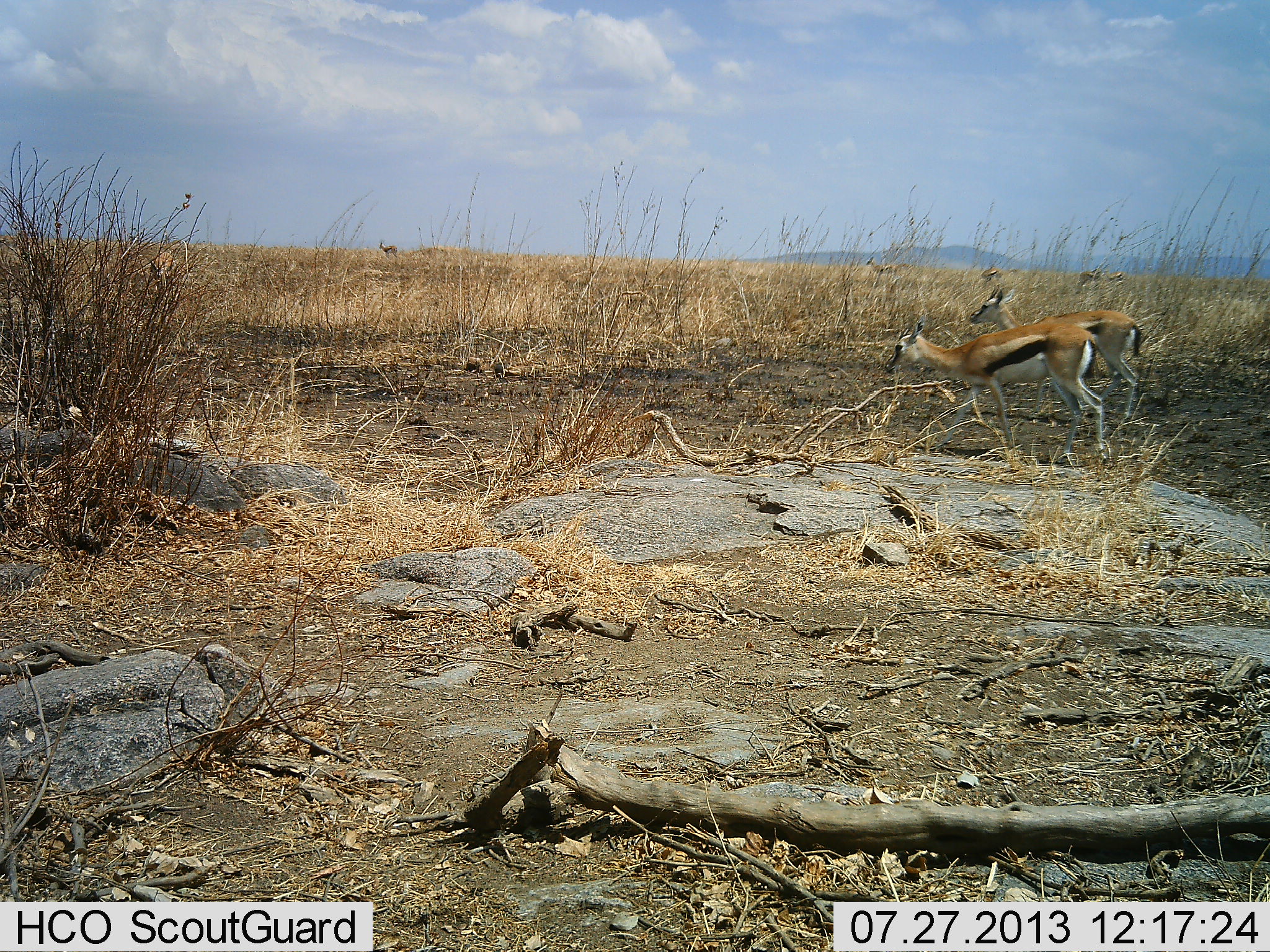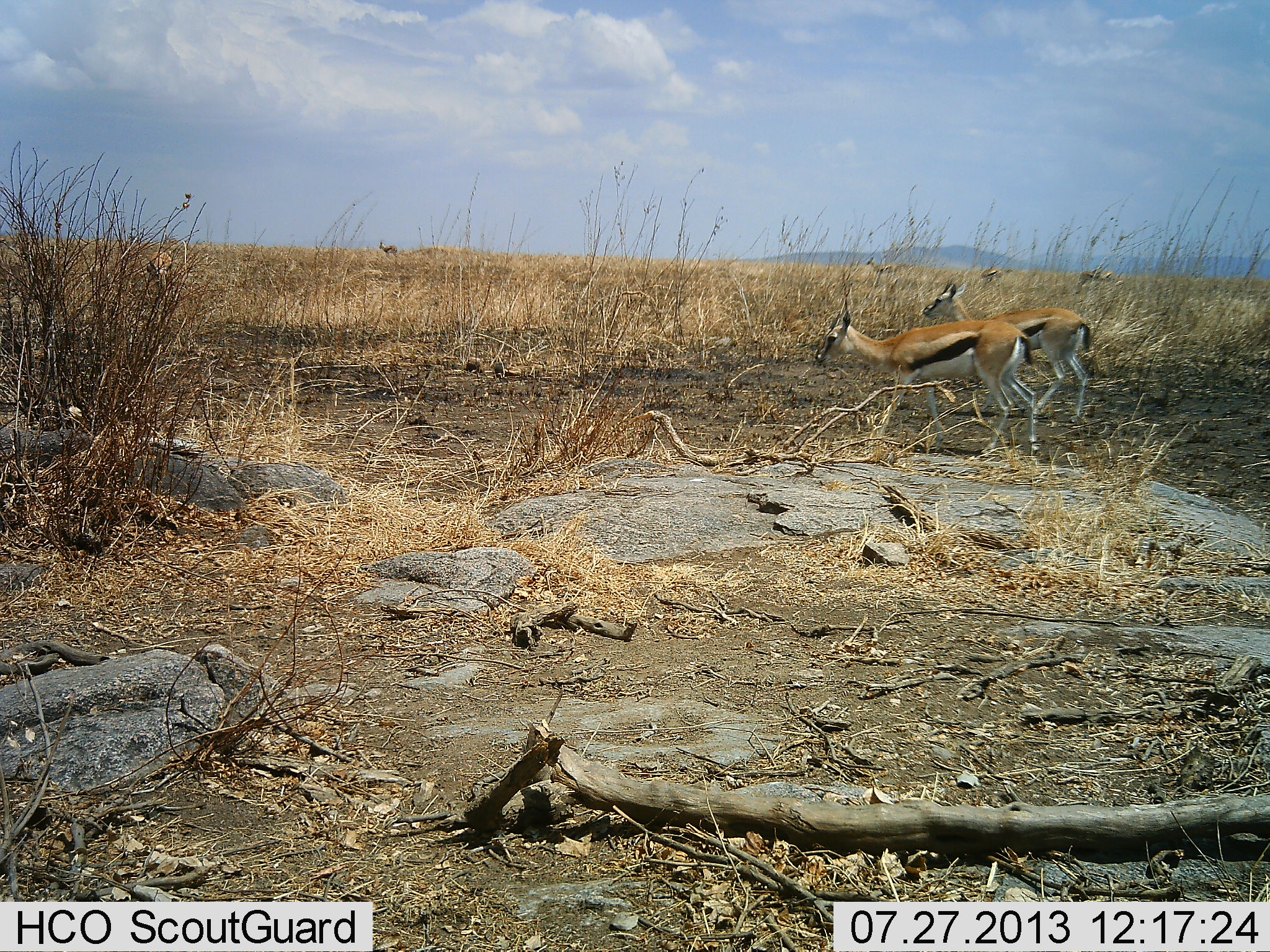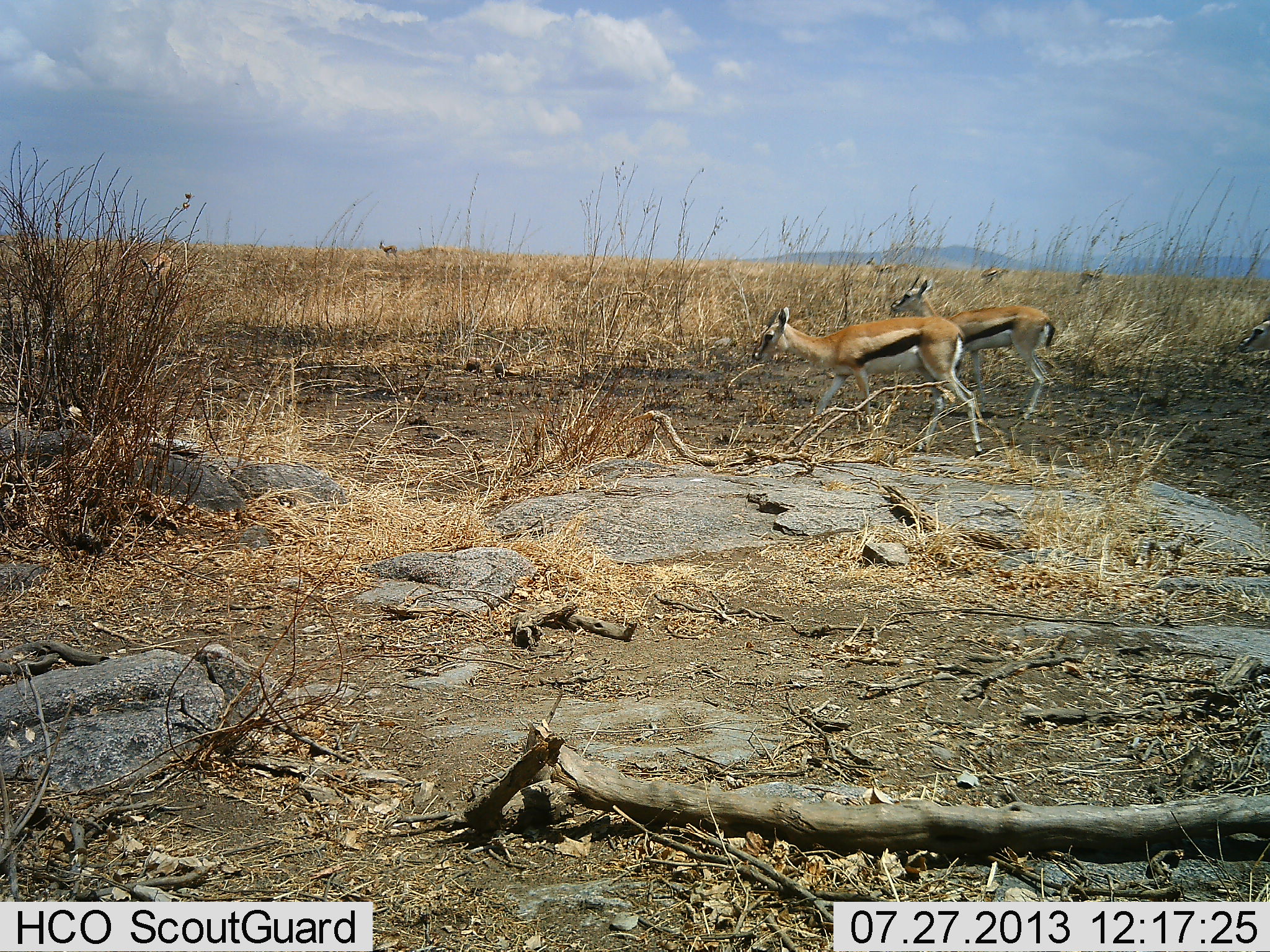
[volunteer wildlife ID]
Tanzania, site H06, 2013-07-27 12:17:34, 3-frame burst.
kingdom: Animalia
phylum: Chordata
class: Mammalia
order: Artiodactyla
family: Bovidae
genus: Eudorcas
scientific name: Eudorcas thomsonii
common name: thomson's gazelle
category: gazellethomsons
Gazellethomsons (thomson's gazelle) (Eudorcas thomsonii), count 2. Behavior (volunteer vote fractions): standing 38%, resting 0%, moving 90%, interacting 5%. Young present (vote fraction): 0%. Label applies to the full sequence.